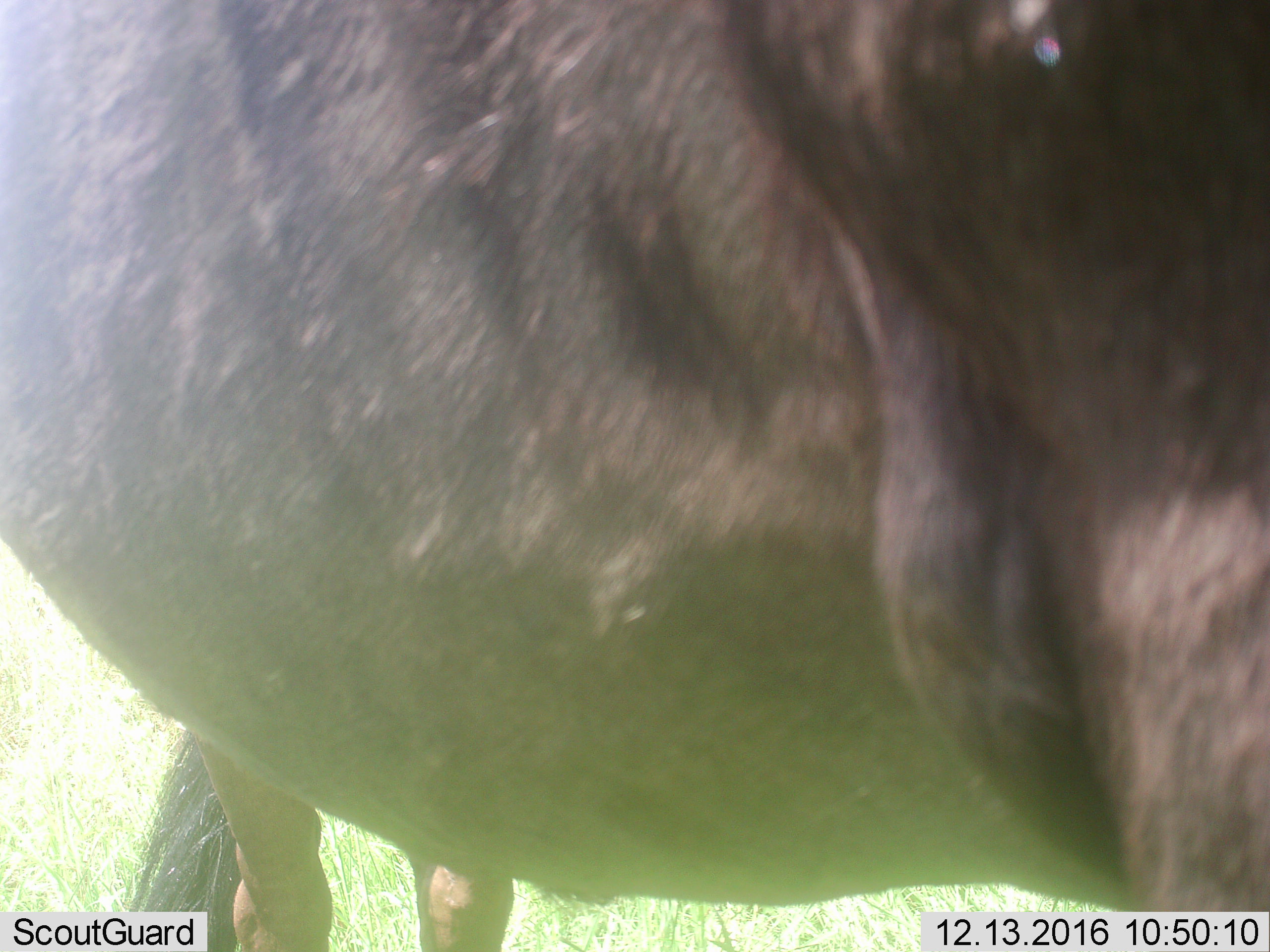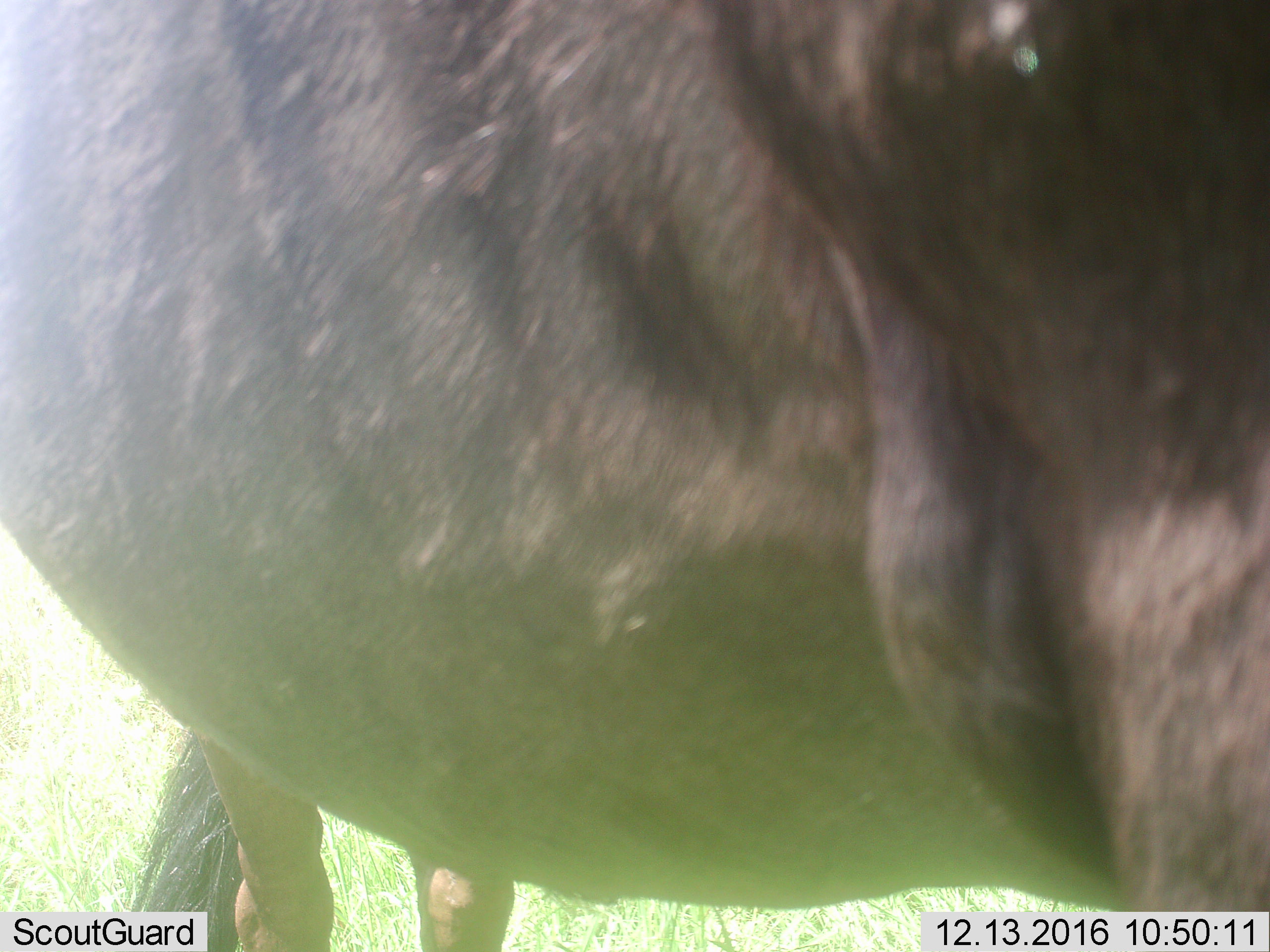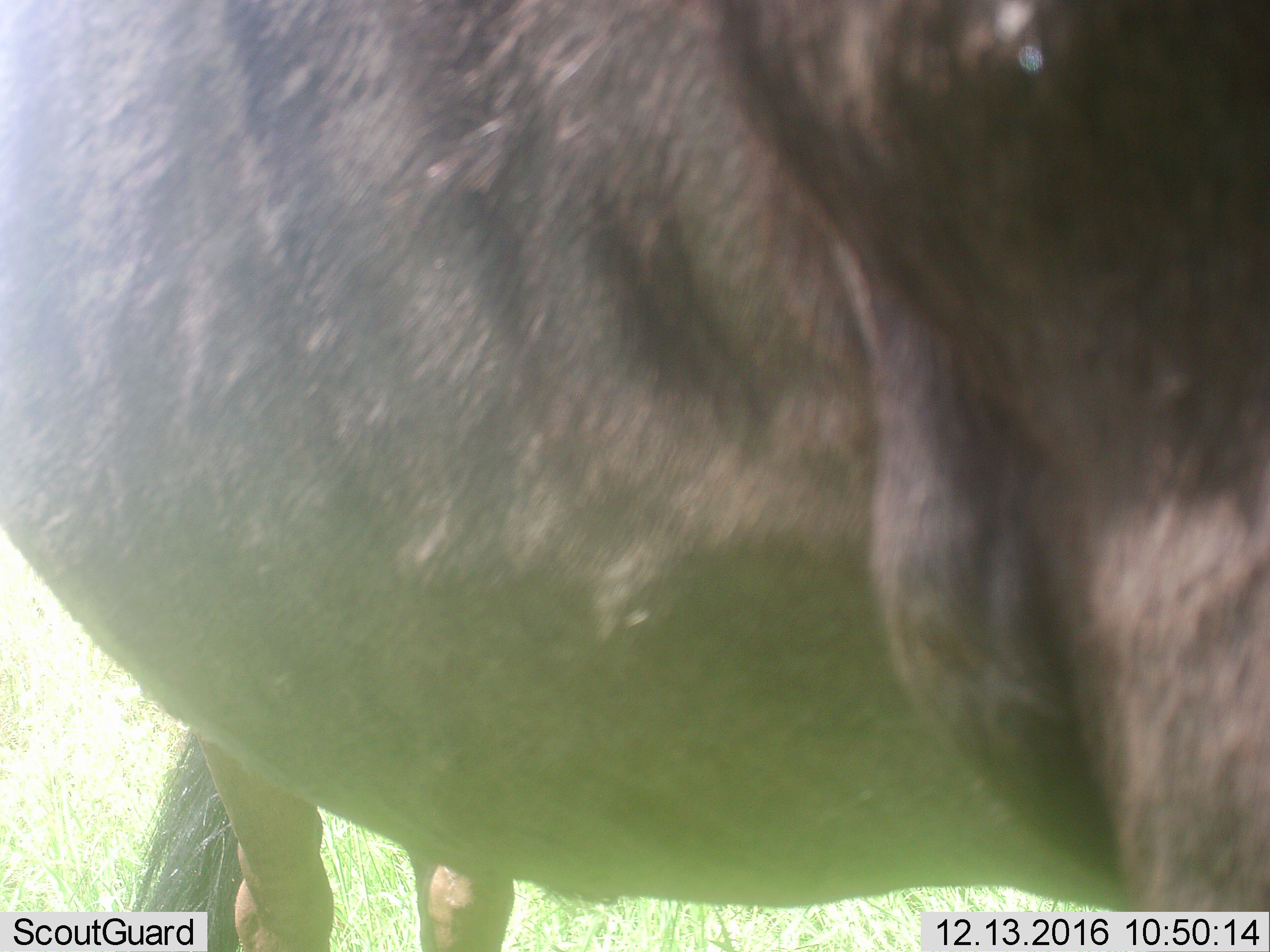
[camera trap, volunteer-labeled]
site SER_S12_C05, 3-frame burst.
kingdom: Animalia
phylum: Chordata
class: Mammalia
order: Artiodactyla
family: Bovidae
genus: Connochaetes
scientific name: Connochaetes taurinus taurinus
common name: blue wildebeest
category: wildebeestblue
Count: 1.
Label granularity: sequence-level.